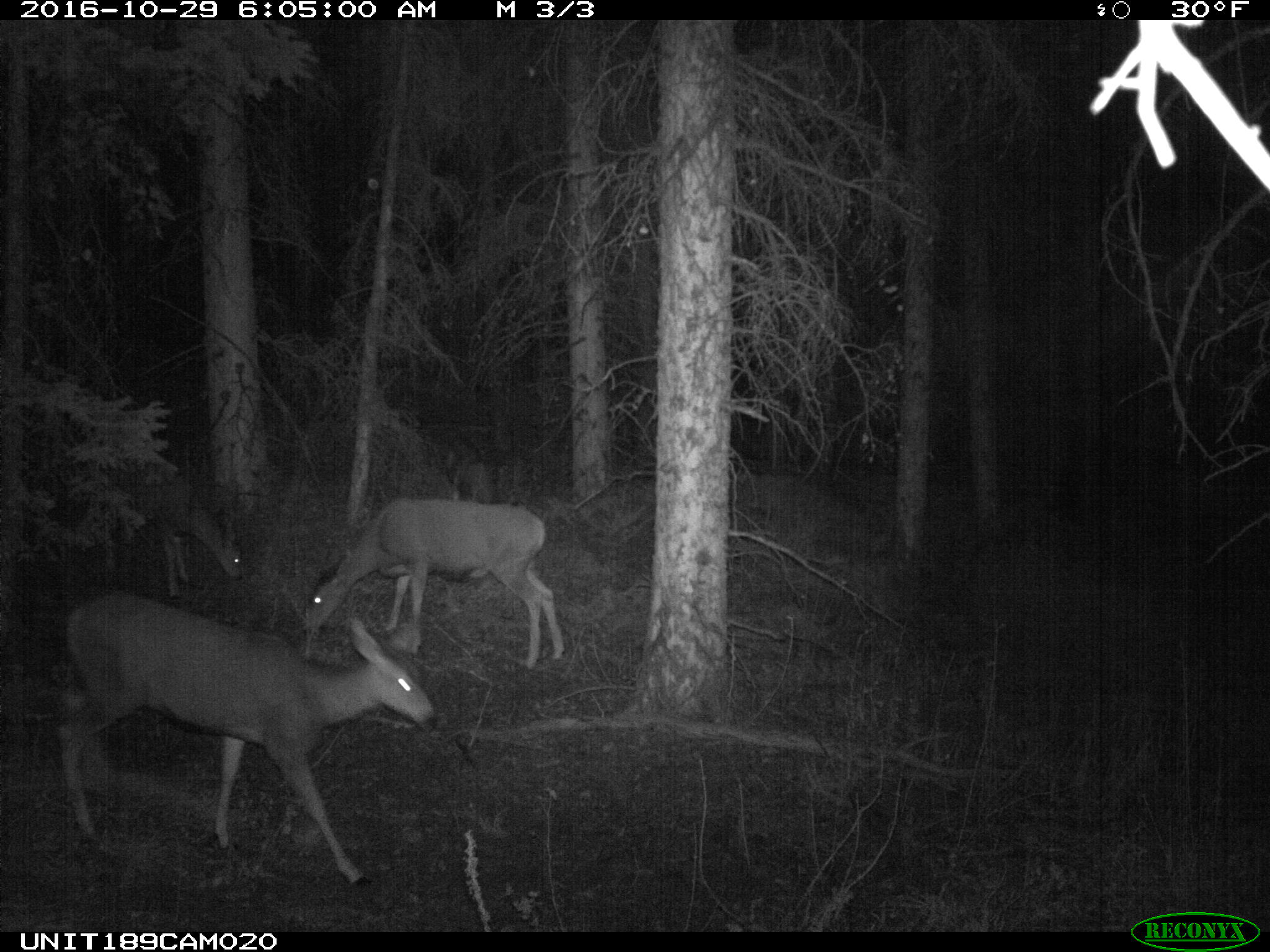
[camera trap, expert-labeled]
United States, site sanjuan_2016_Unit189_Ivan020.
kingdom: Animalia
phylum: Chordata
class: Mammalia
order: Artiodactyla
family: Cervidae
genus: Odocoileus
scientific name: Odocoileus hemionus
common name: mule deer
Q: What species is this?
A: Odocoileus hemionus (mule deer).